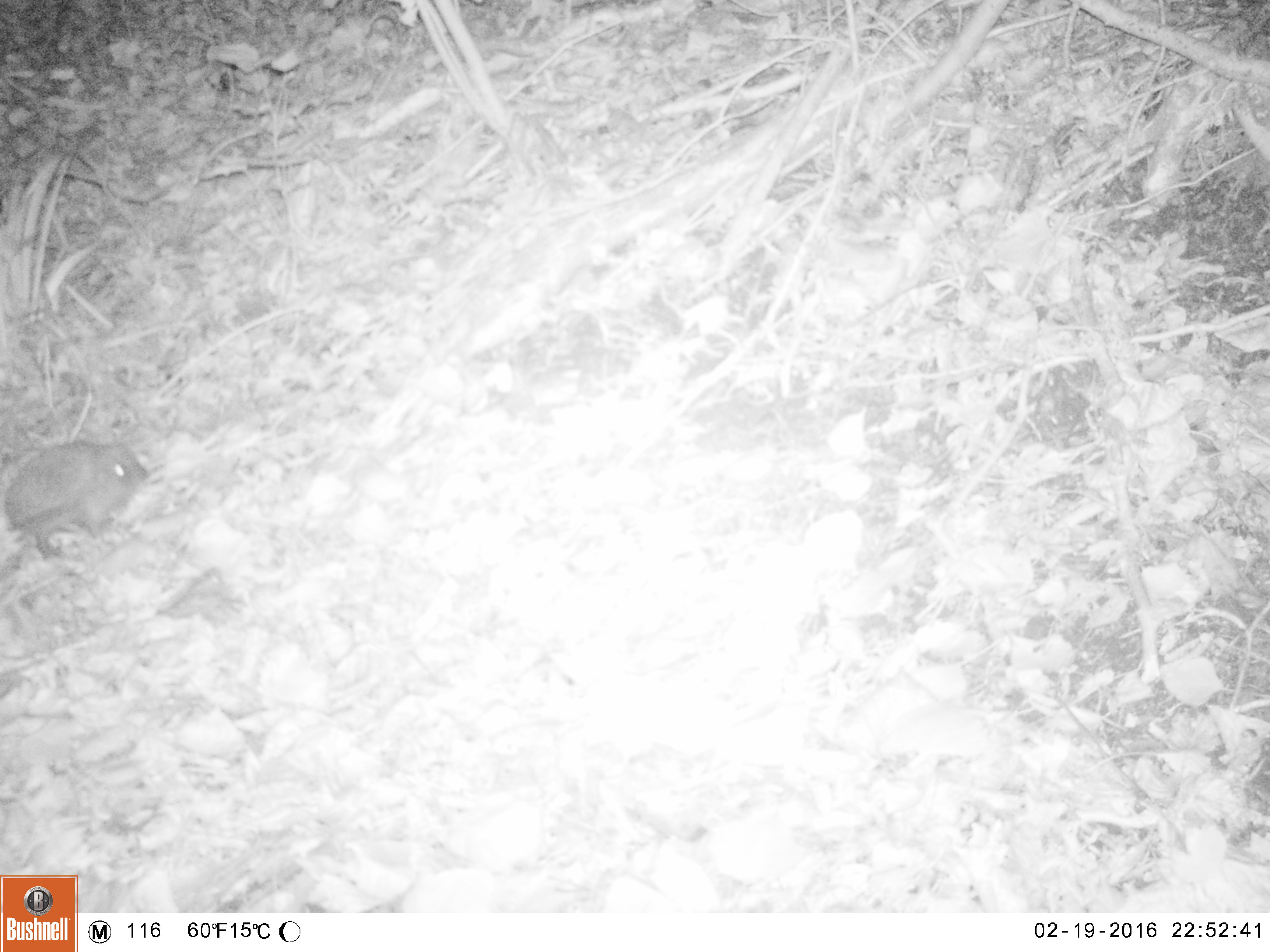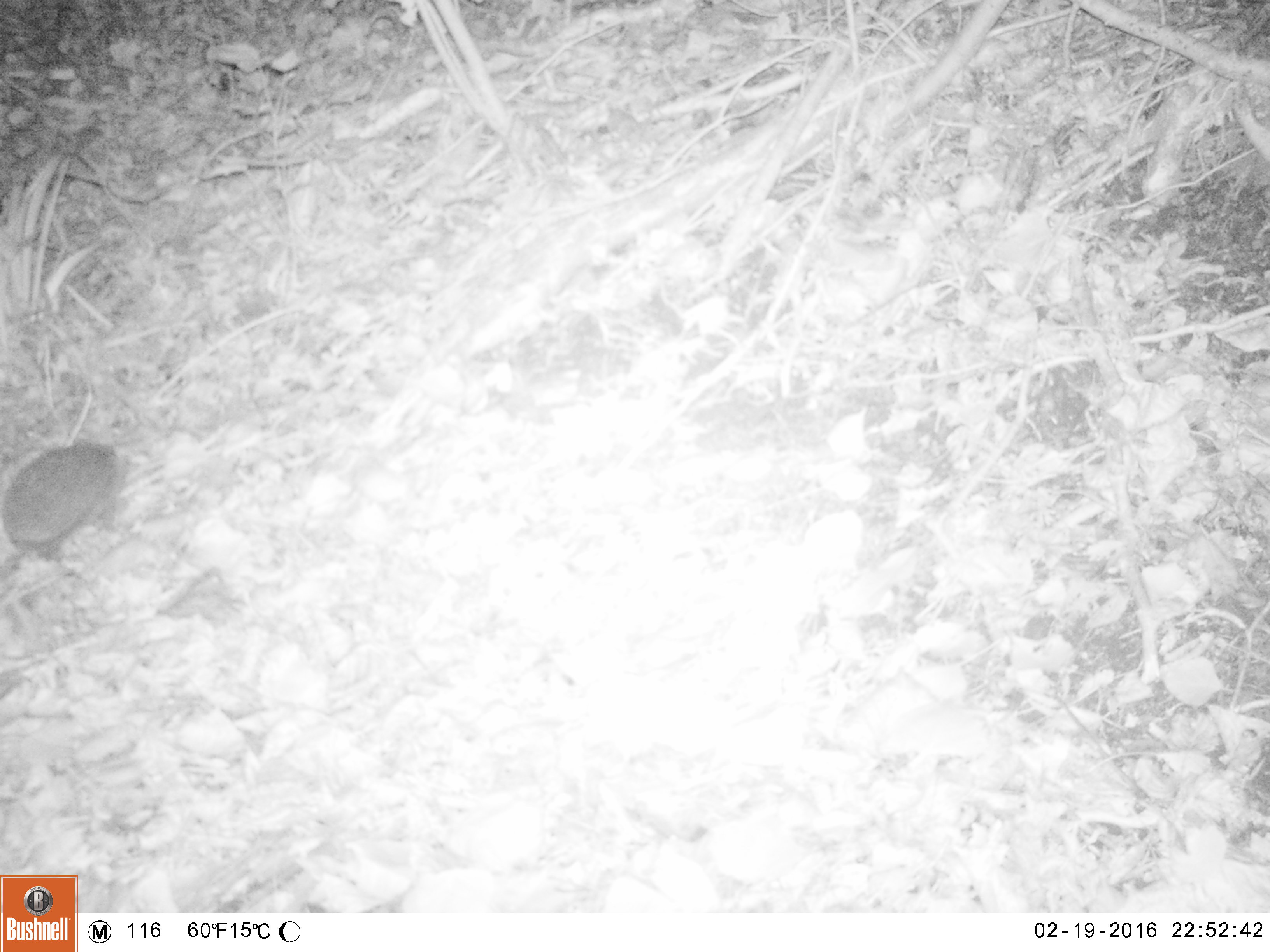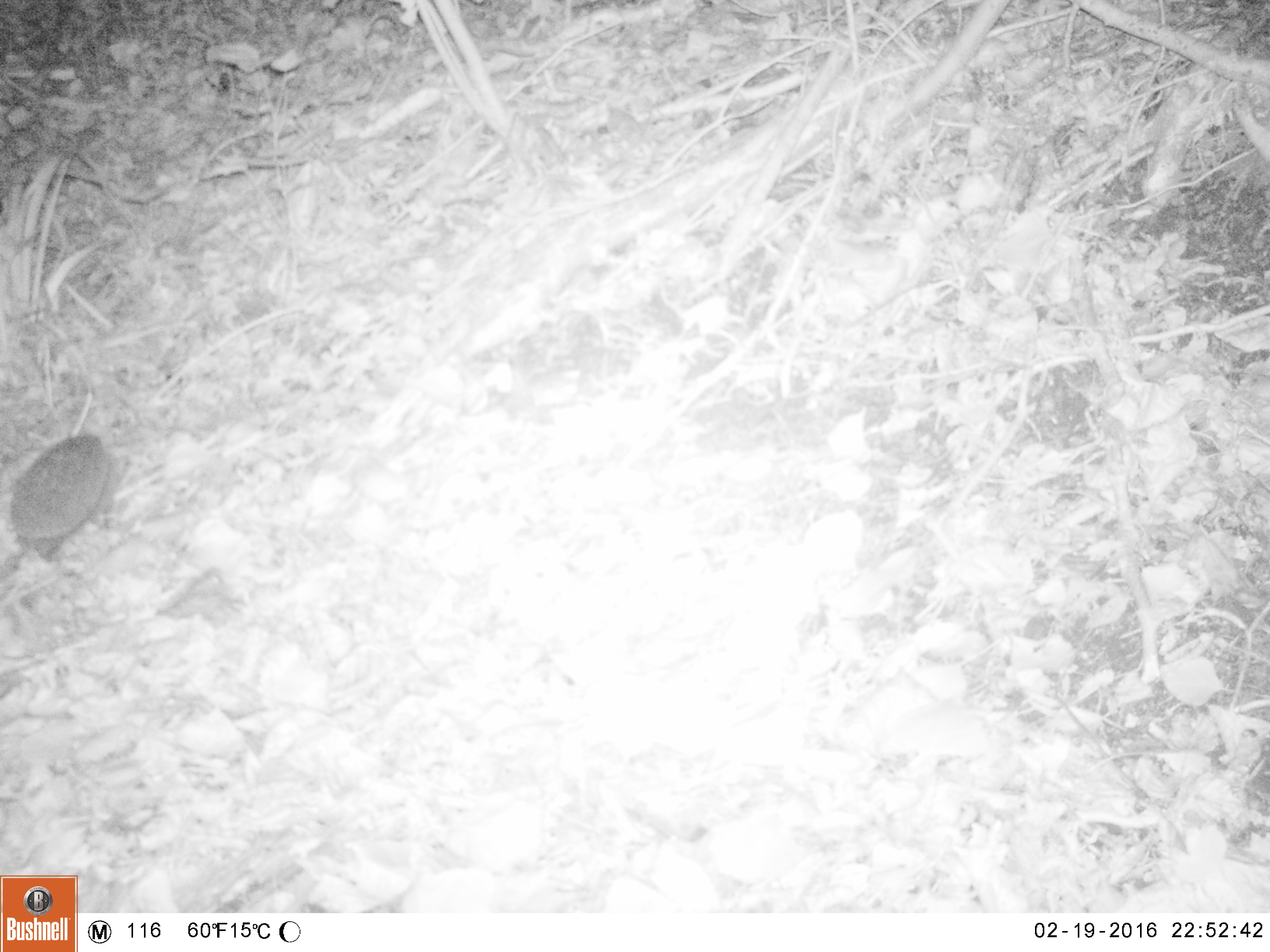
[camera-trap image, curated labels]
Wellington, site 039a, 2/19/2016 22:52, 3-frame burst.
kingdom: Animalia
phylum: Chordata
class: Mammalia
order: Eulipotyphla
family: Erinaceidae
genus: Erinaceus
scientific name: Erinaceus europaeus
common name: hedgehog